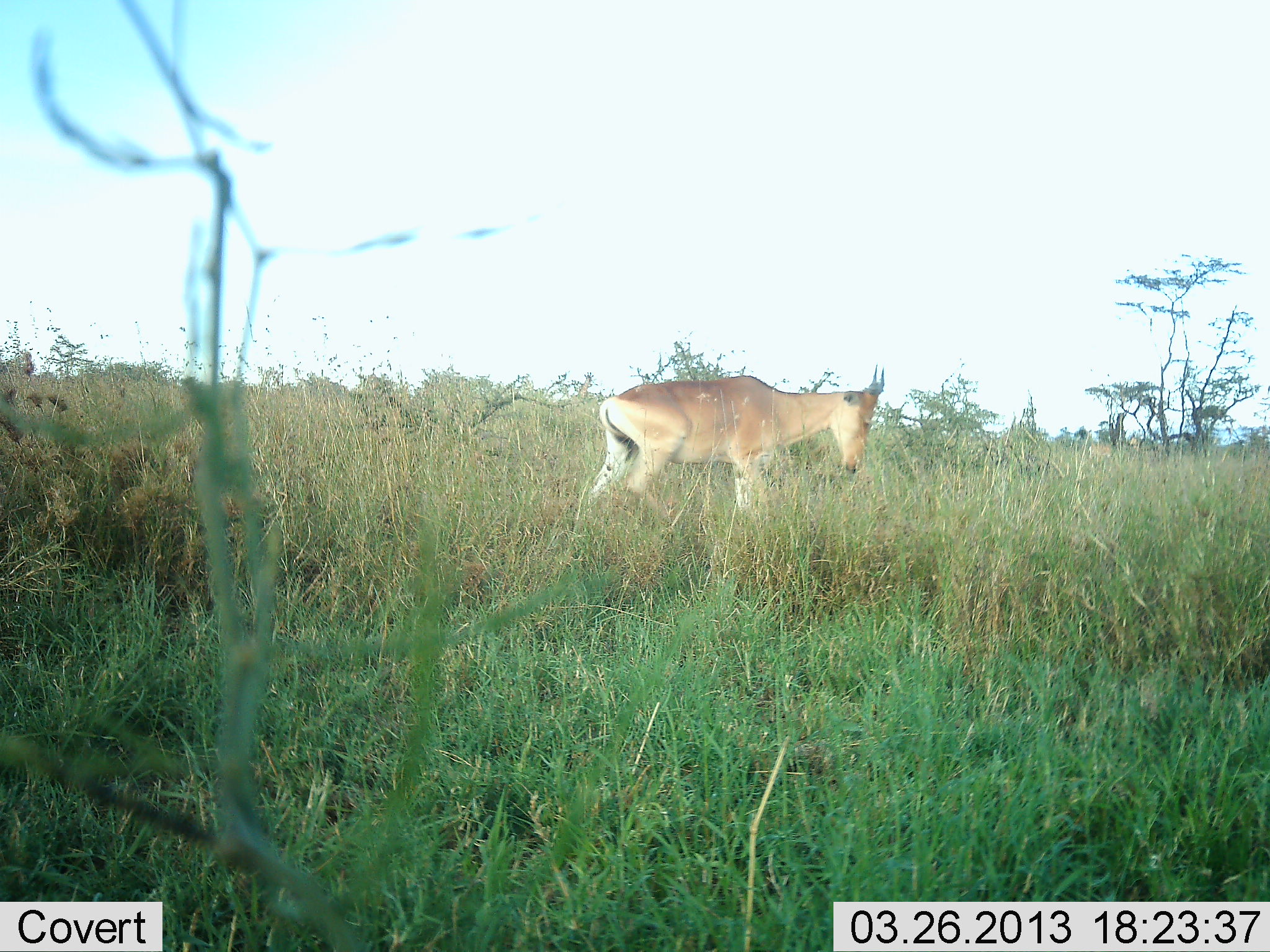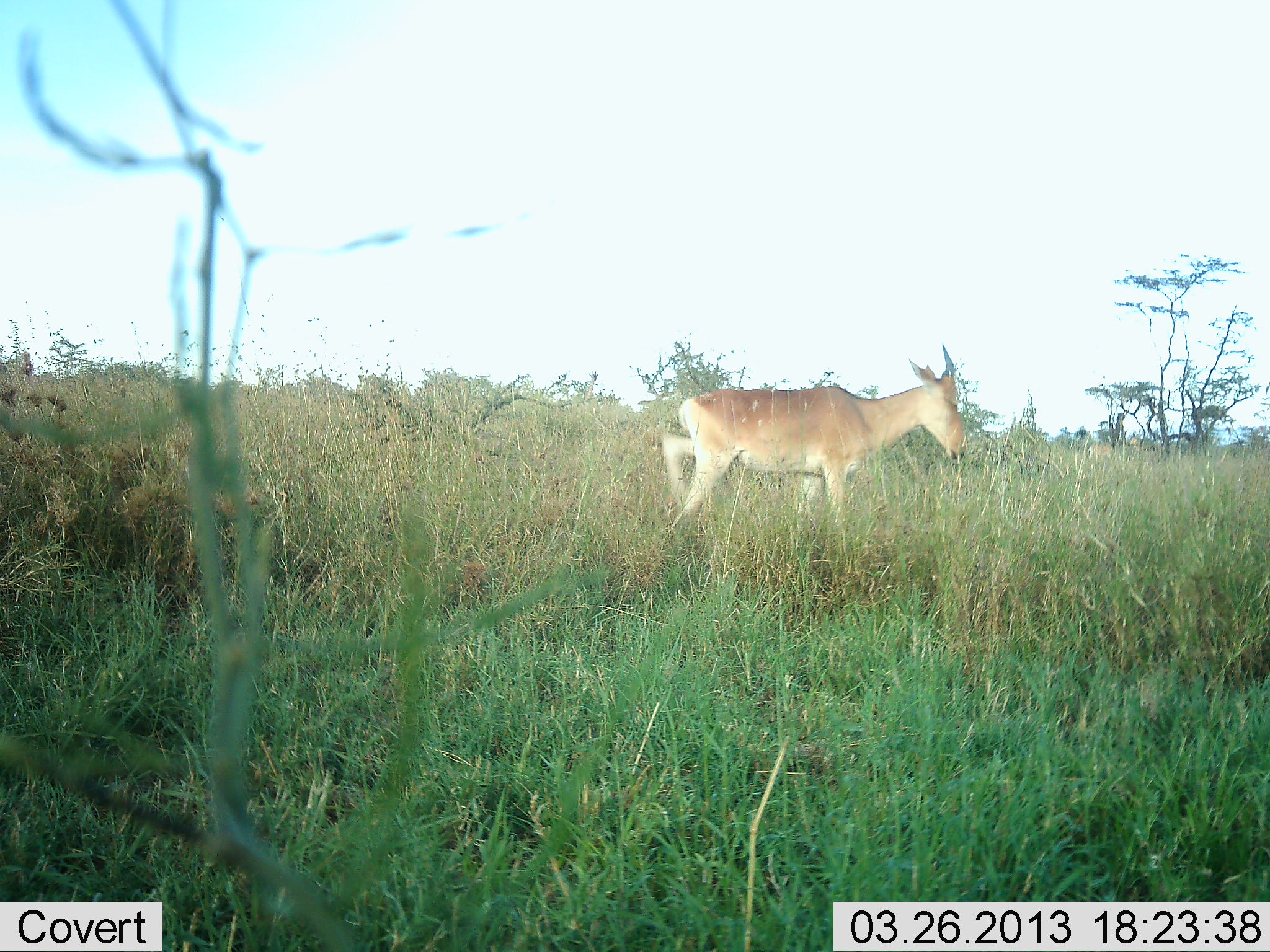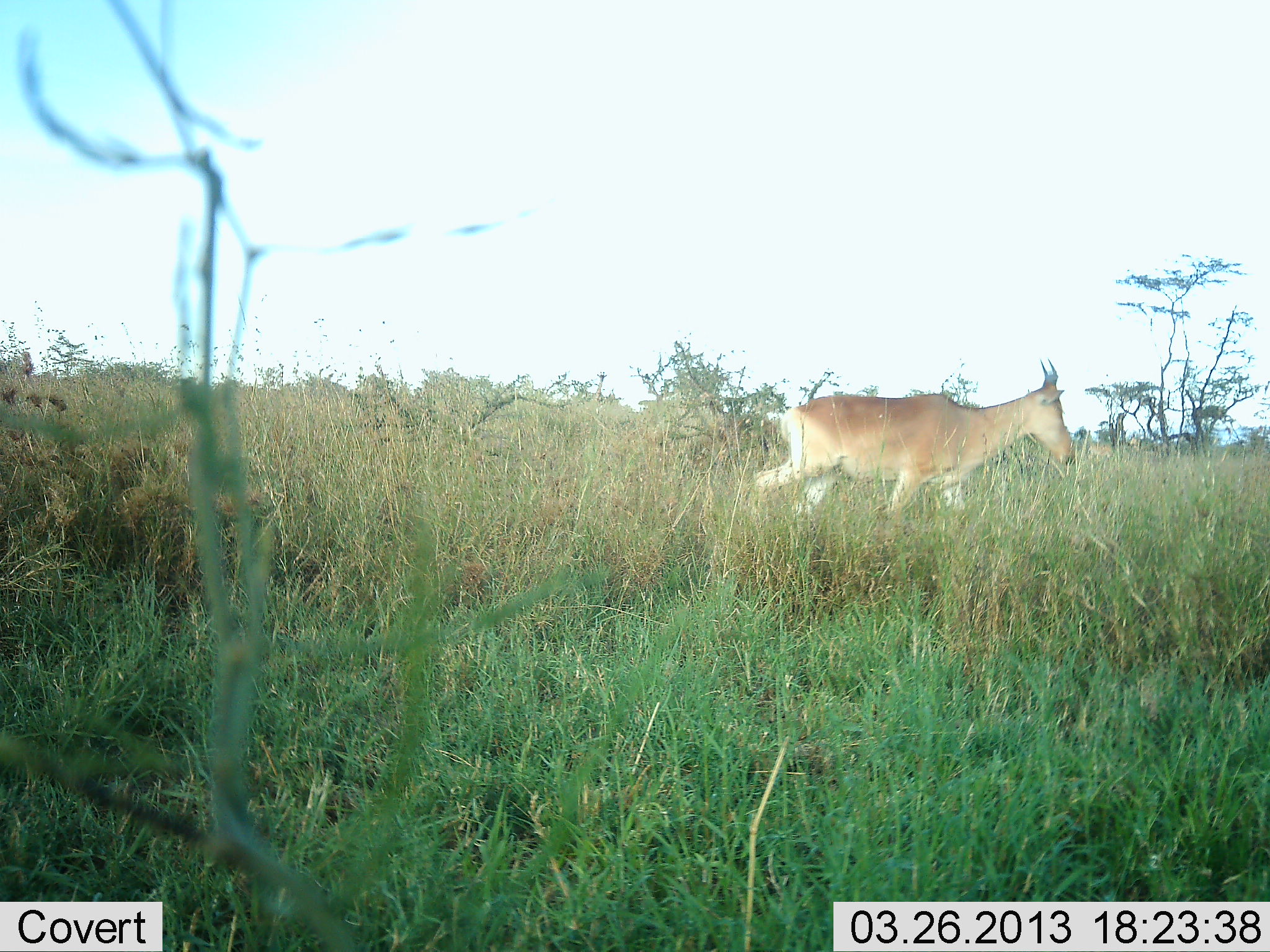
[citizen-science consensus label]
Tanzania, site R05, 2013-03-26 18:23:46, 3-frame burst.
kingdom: Animalia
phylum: Chordata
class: Mammalia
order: Artiodactyla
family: Bovidae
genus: Alcelaphus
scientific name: Alcelaphus buselaphus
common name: hartebeest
Hartebeest (Alcelaphus buselaphus), count 1. Behavior (volunteer vote fractions): standing 6%, resting 0%, moving 100%, interacting 0%. Young present (vote fraction): 0%. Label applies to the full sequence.